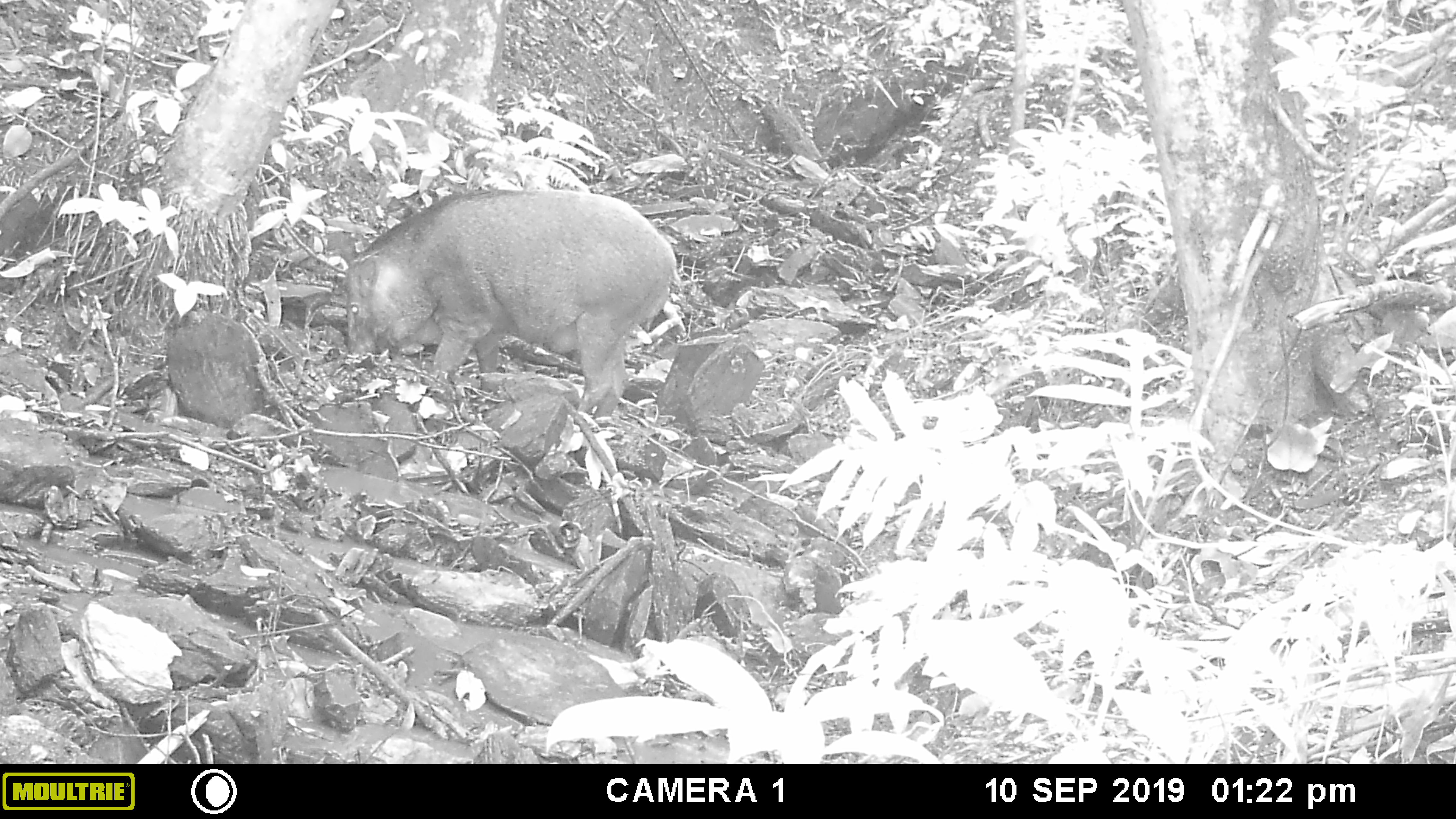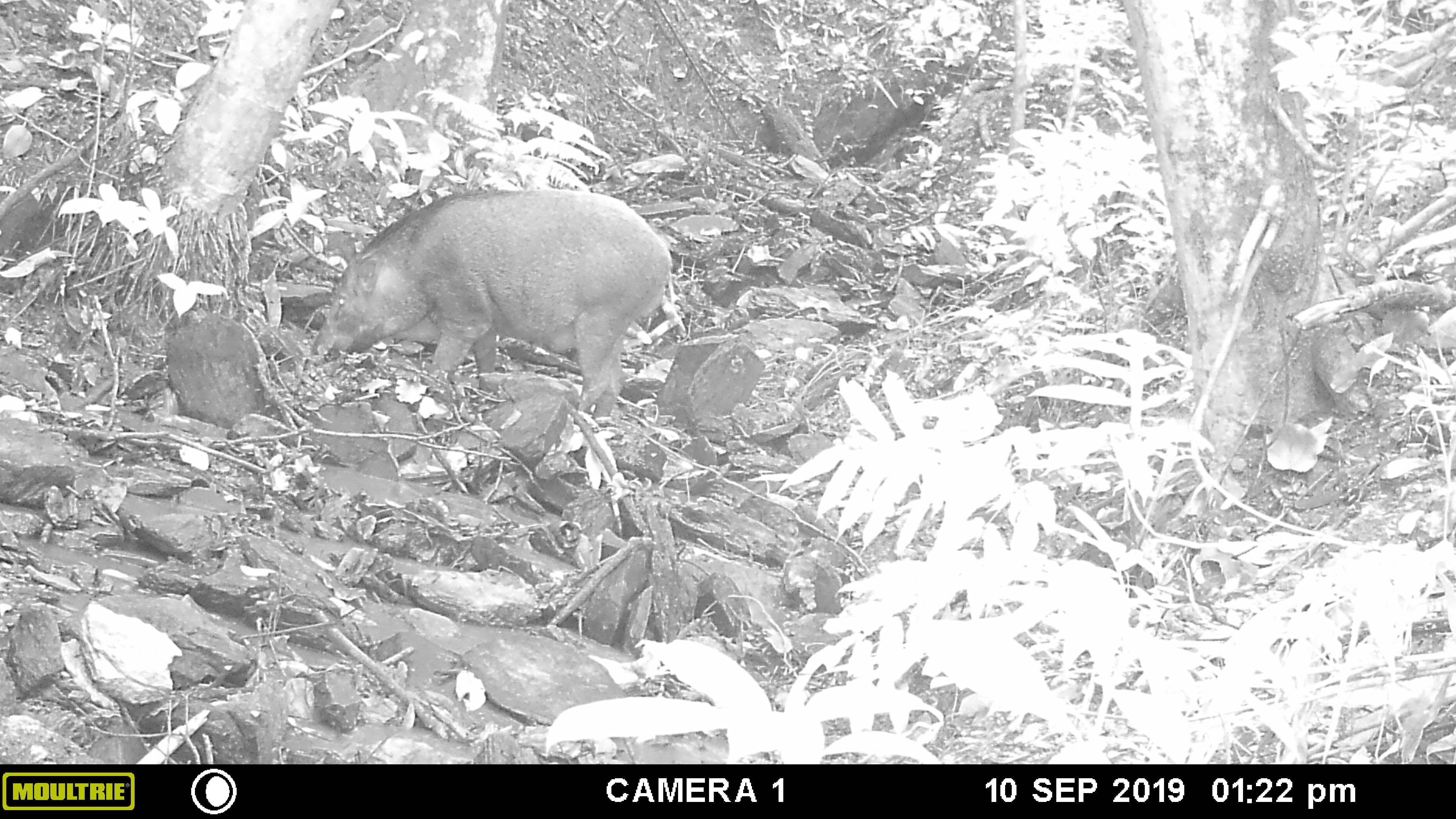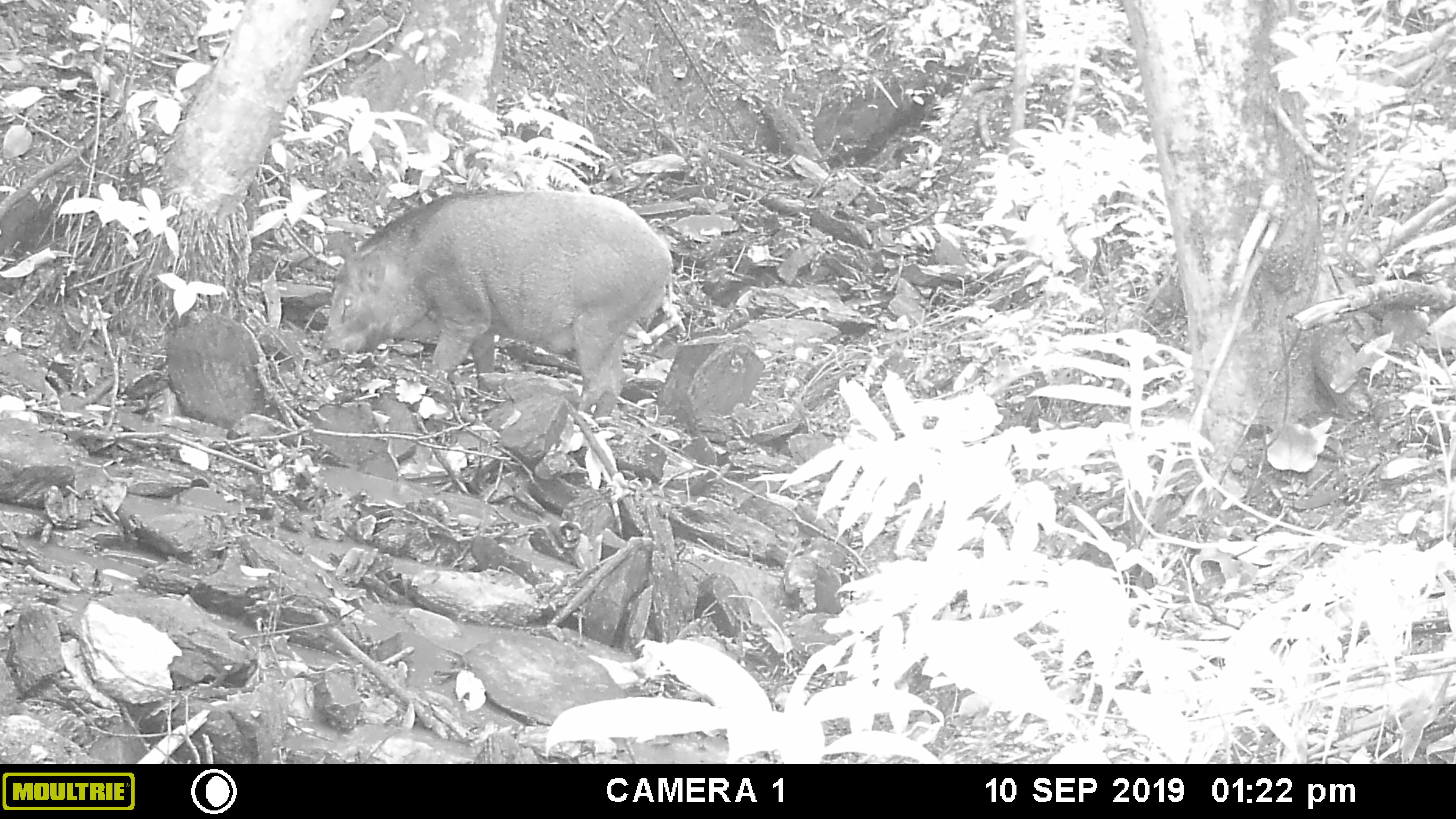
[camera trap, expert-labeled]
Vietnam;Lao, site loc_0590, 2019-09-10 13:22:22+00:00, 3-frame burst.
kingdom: Animalia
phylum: Chordata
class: Mammalia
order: Artiodactyla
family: Suidae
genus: Sus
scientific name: Sus scrofa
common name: eurasian wild pig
Eurasian wild pig (Sus scrofa). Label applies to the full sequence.